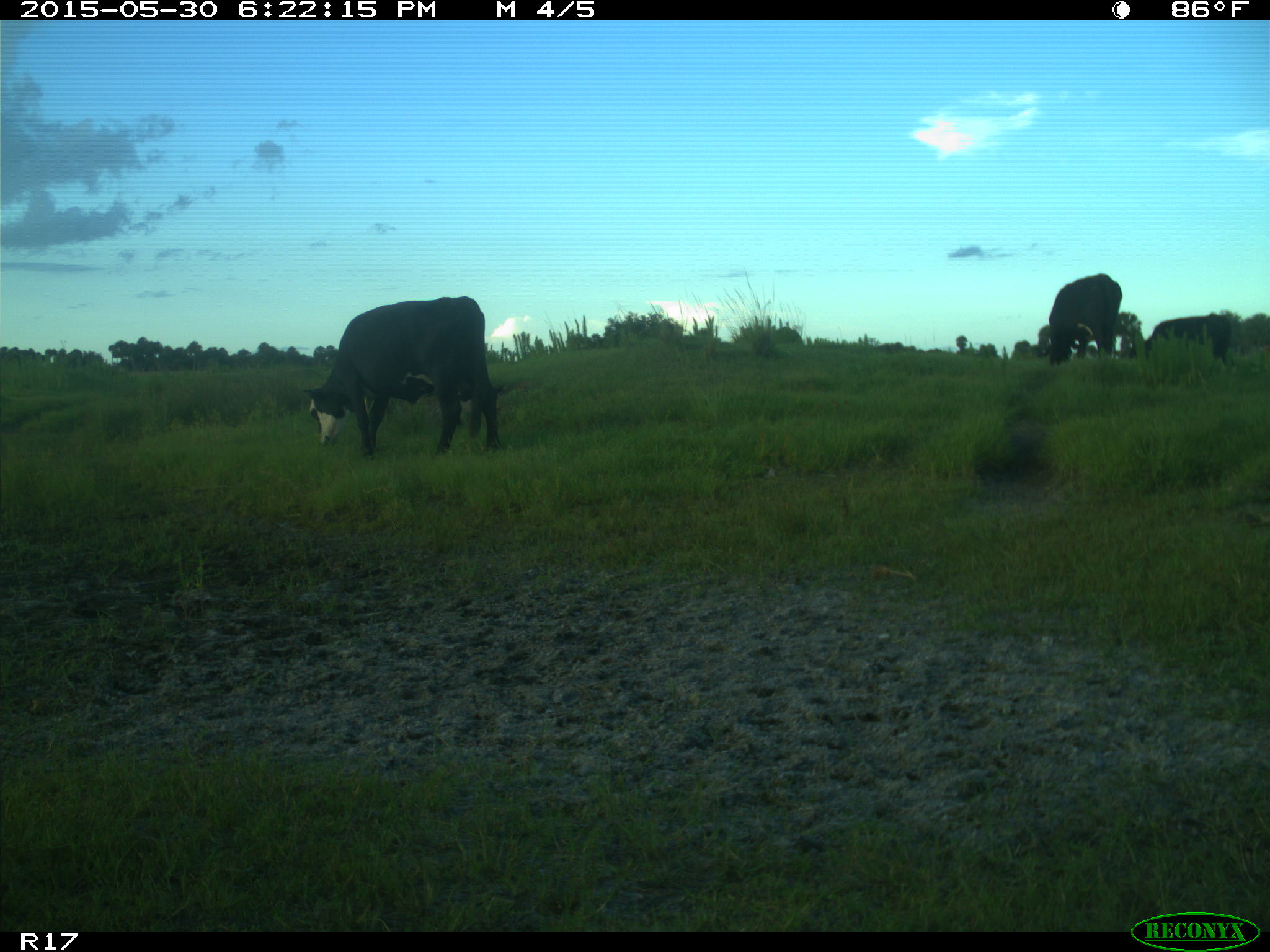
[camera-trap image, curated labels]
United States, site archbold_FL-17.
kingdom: Animalia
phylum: Chordata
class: Mammalia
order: Artiodactyla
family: Bovidae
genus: Bos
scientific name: Bos taurus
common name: domestic cow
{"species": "Bos taurus (domestic cow)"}